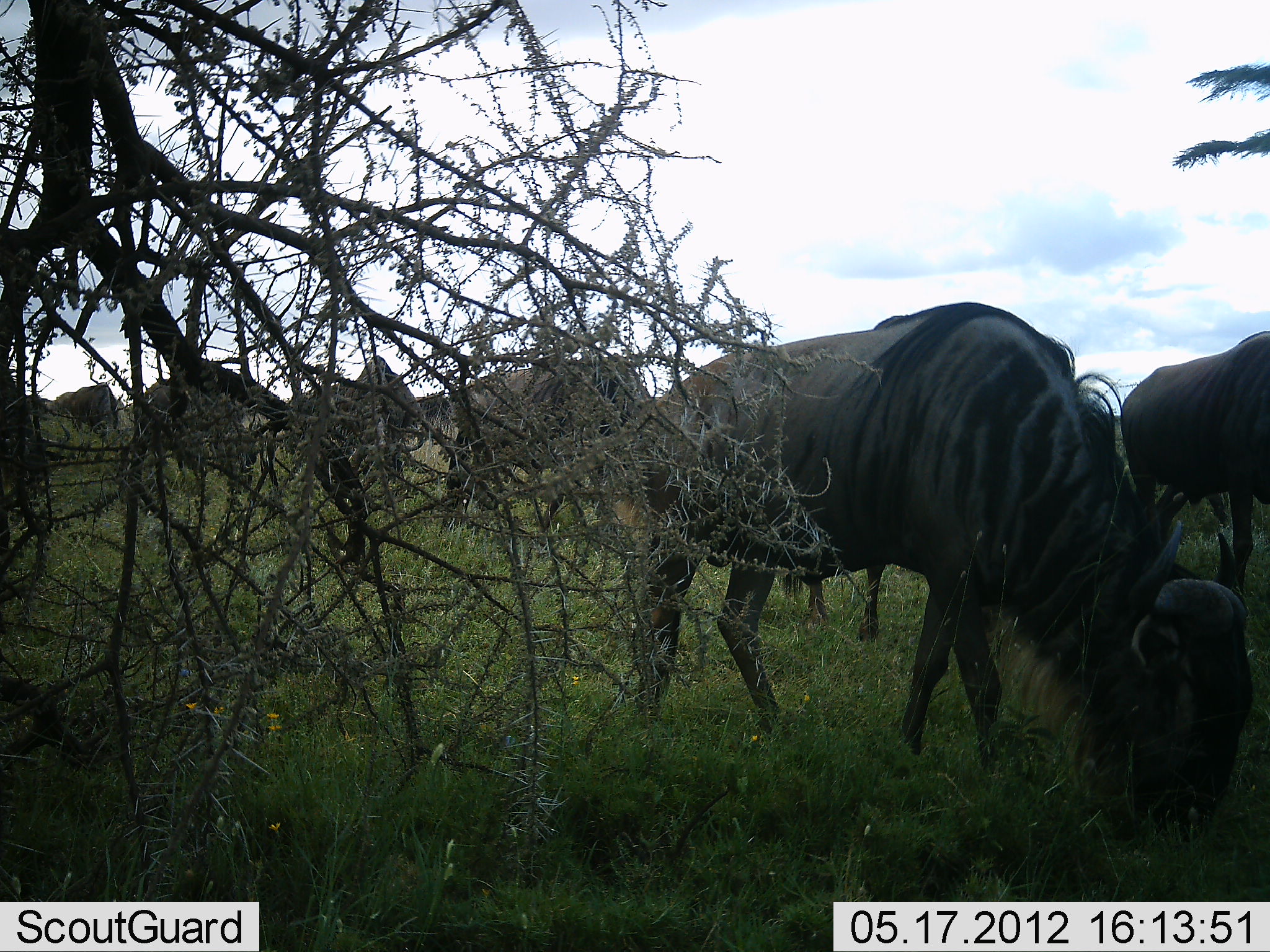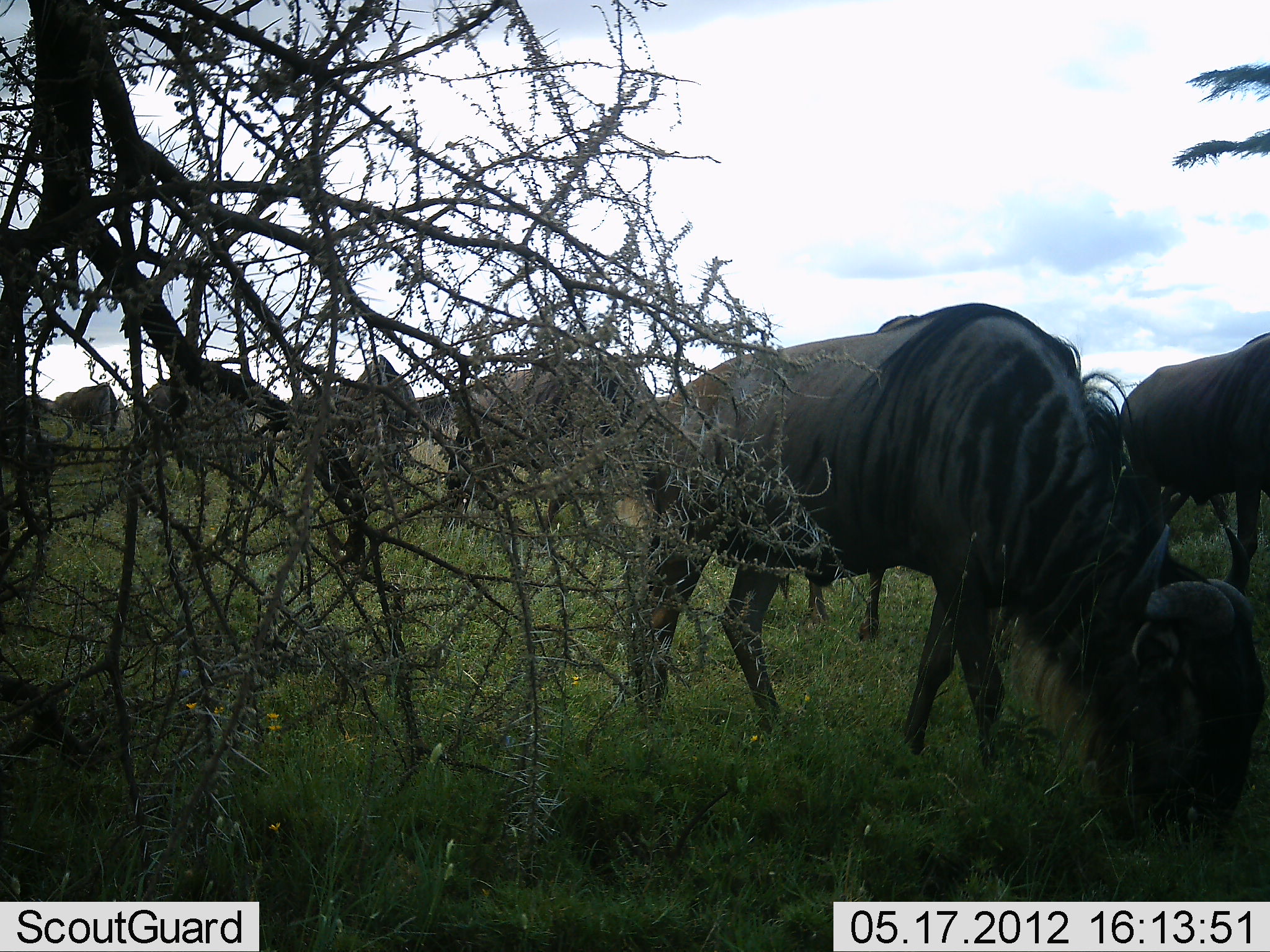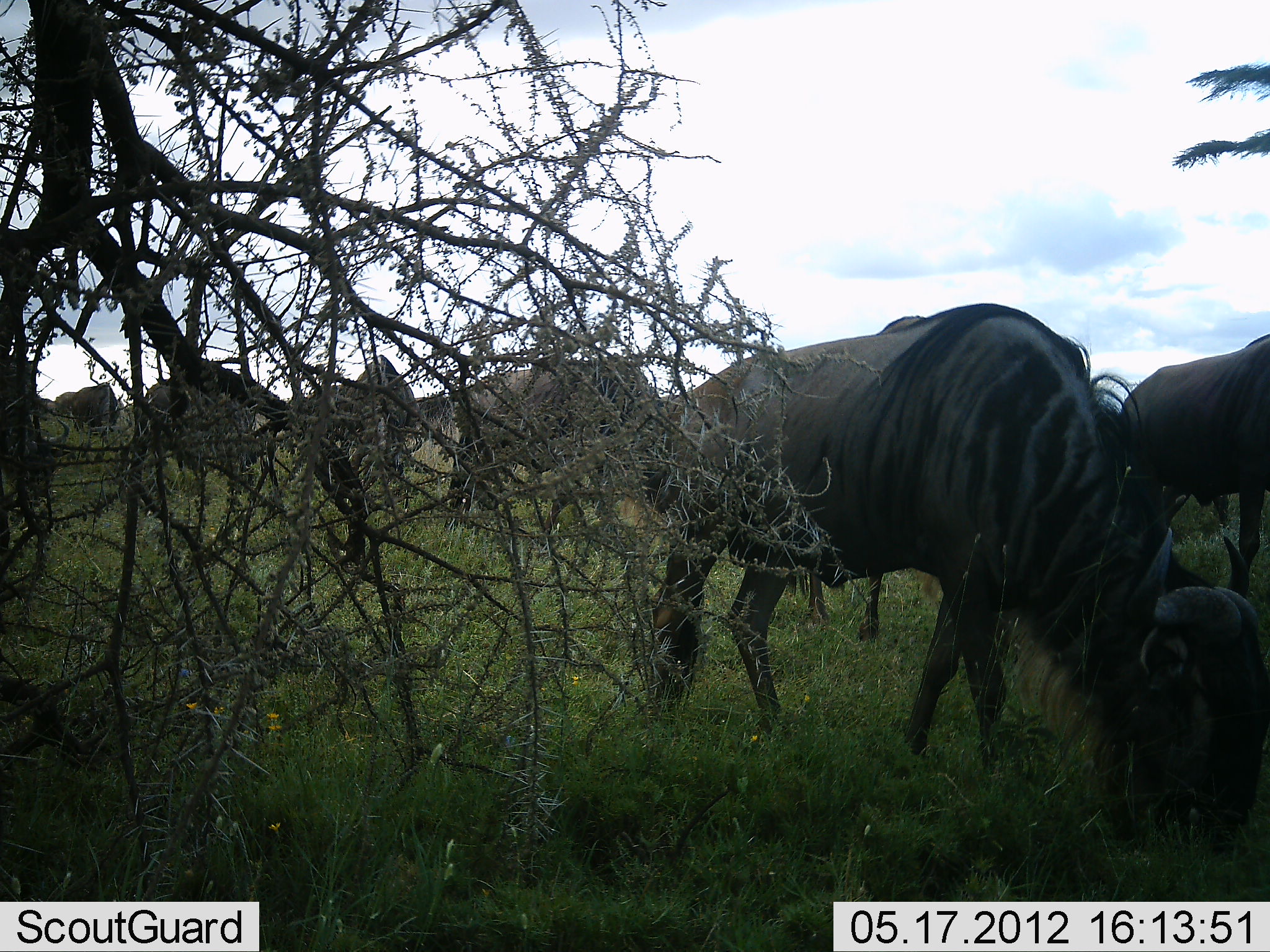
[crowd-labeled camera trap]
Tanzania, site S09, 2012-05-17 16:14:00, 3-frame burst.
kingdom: Animalia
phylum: Chordata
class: Mammalia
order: Artiodactyla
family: Bovidae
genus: Connochaetes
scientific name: Connochaetes taurinus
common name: blue wildebeest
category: wildebeest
Wildebeest (blue wildebeest) (Connochaetes taurinus), count 10. Behavior (volunteer vote fractions): standing 10%, resting 0%, moving 0%, interacting 0%. Young present (vote fraction): 0%. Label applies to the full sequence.